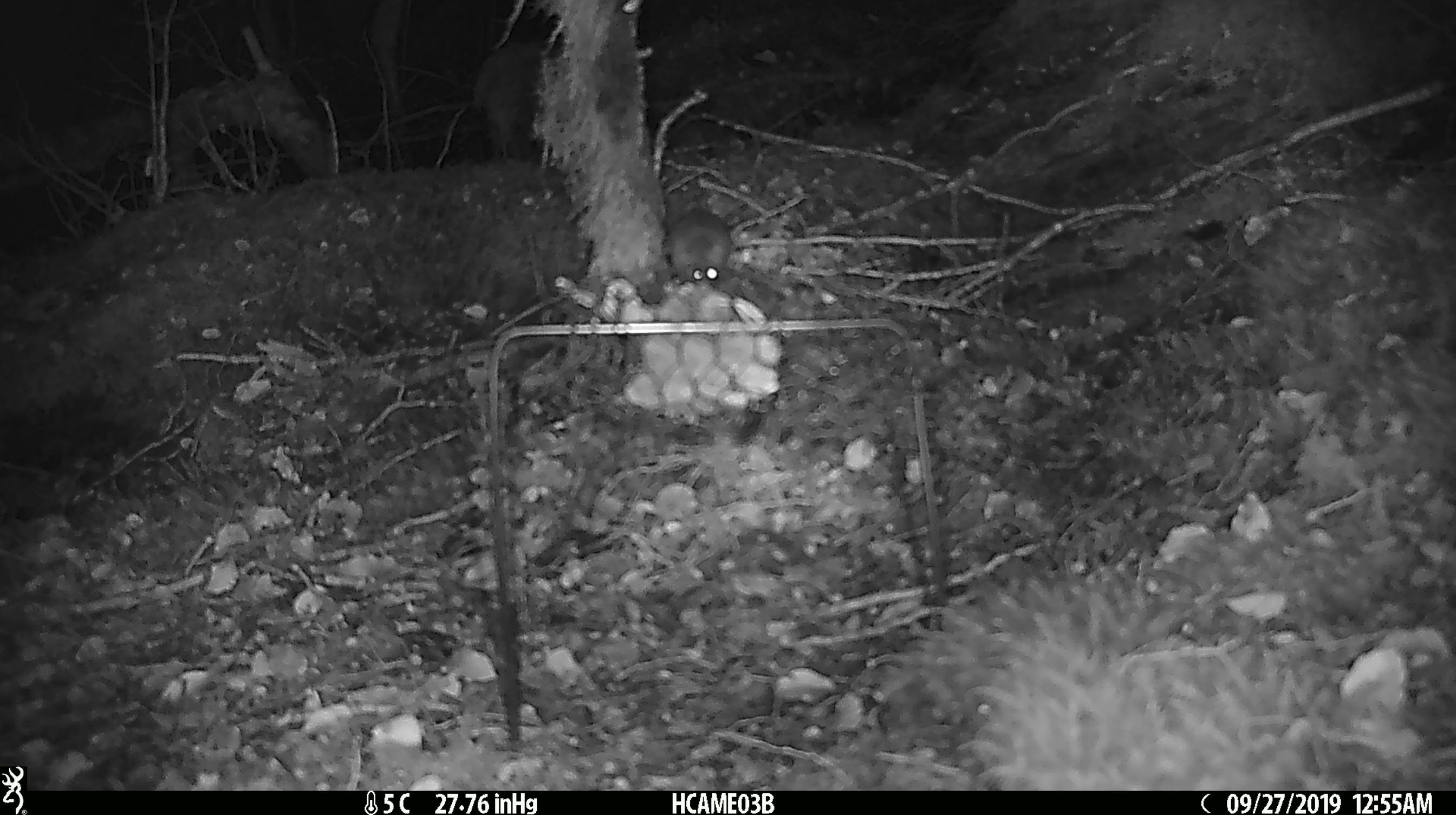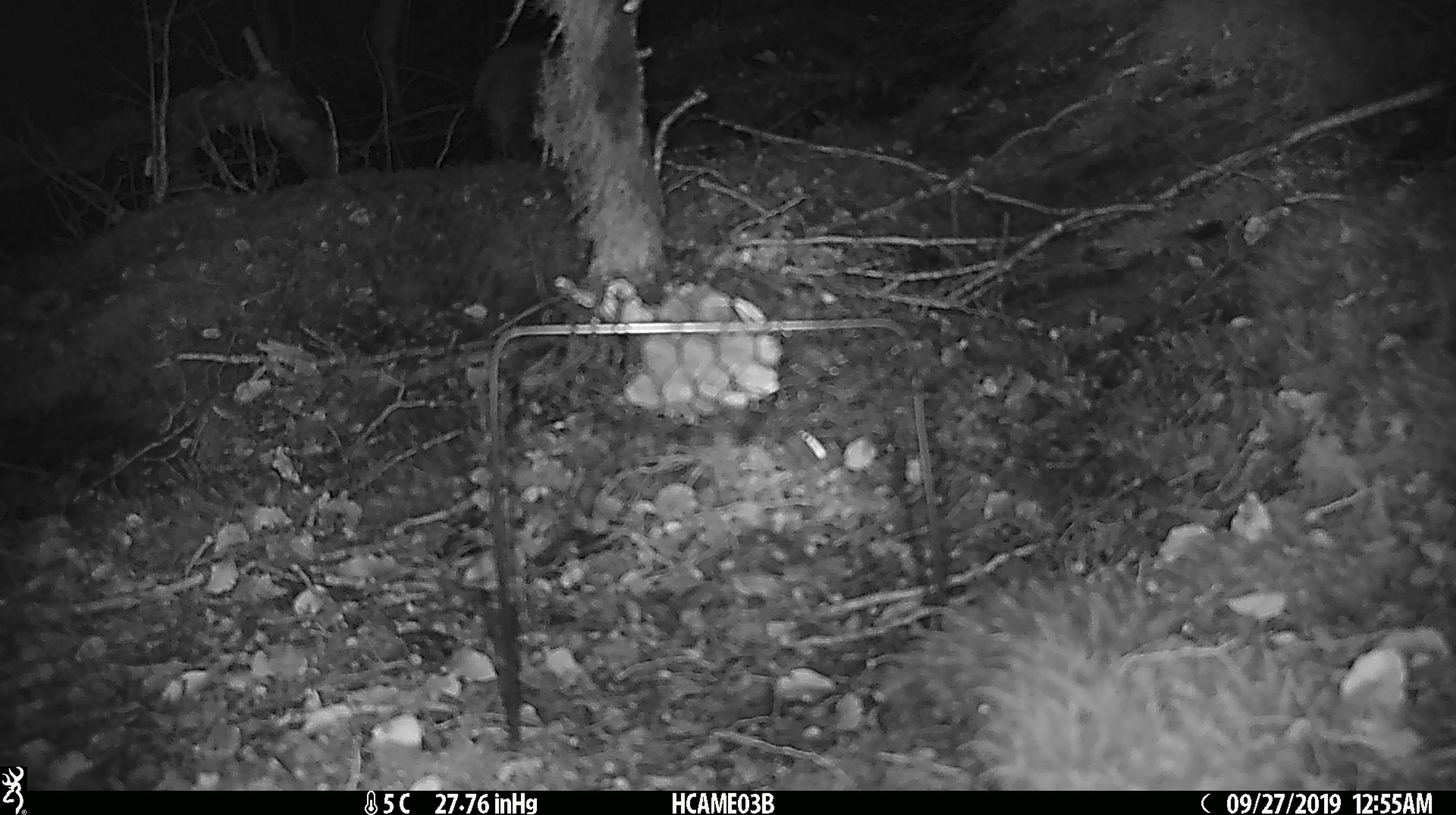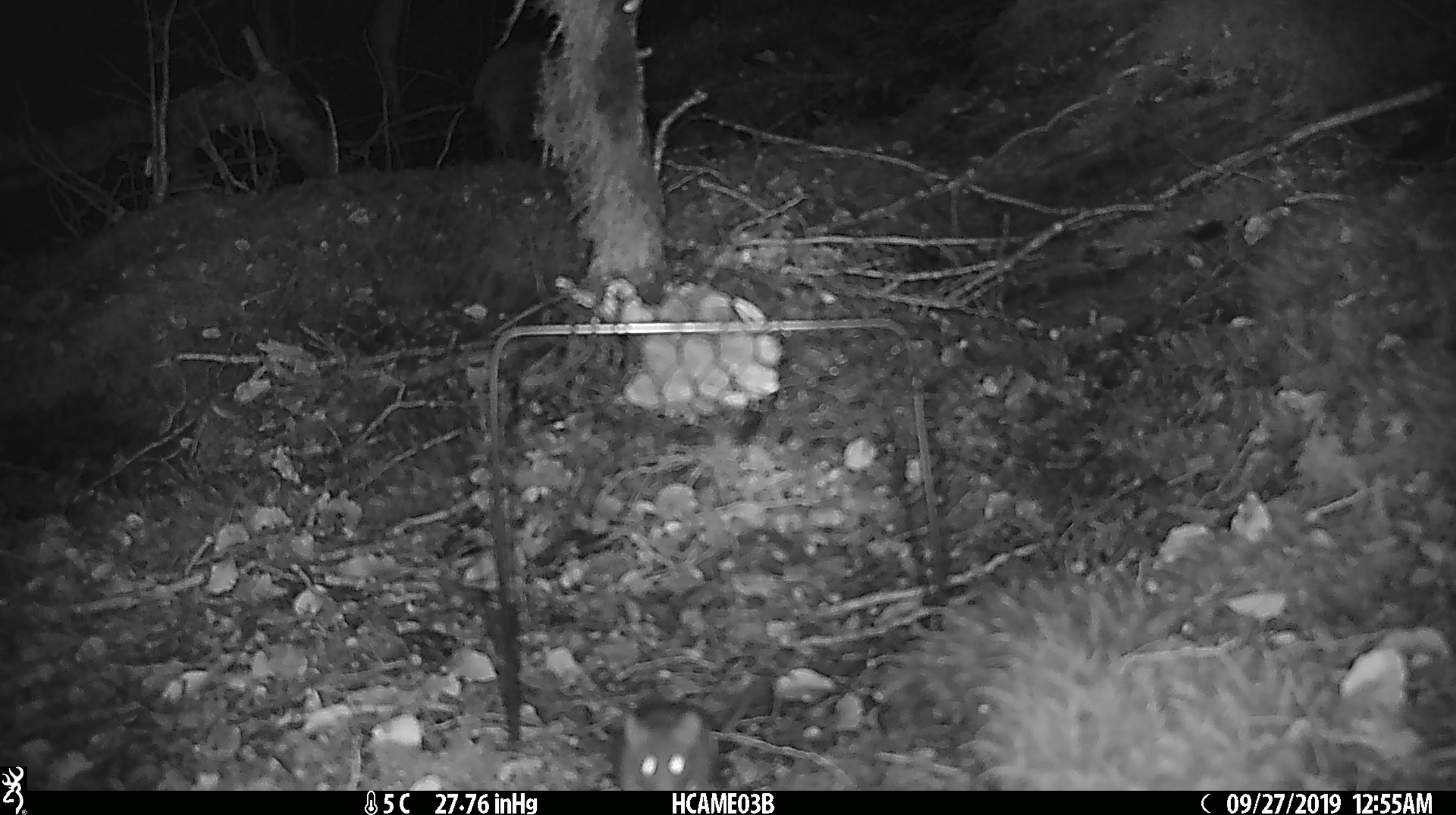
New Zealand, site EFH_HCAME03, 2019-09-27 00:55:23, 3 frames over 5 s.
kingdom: Animalia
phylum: Chordata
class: Mammalia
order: Rodentia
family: Muridae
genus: Mus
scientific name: Mus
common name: mouse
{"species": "mouse (Mus)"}